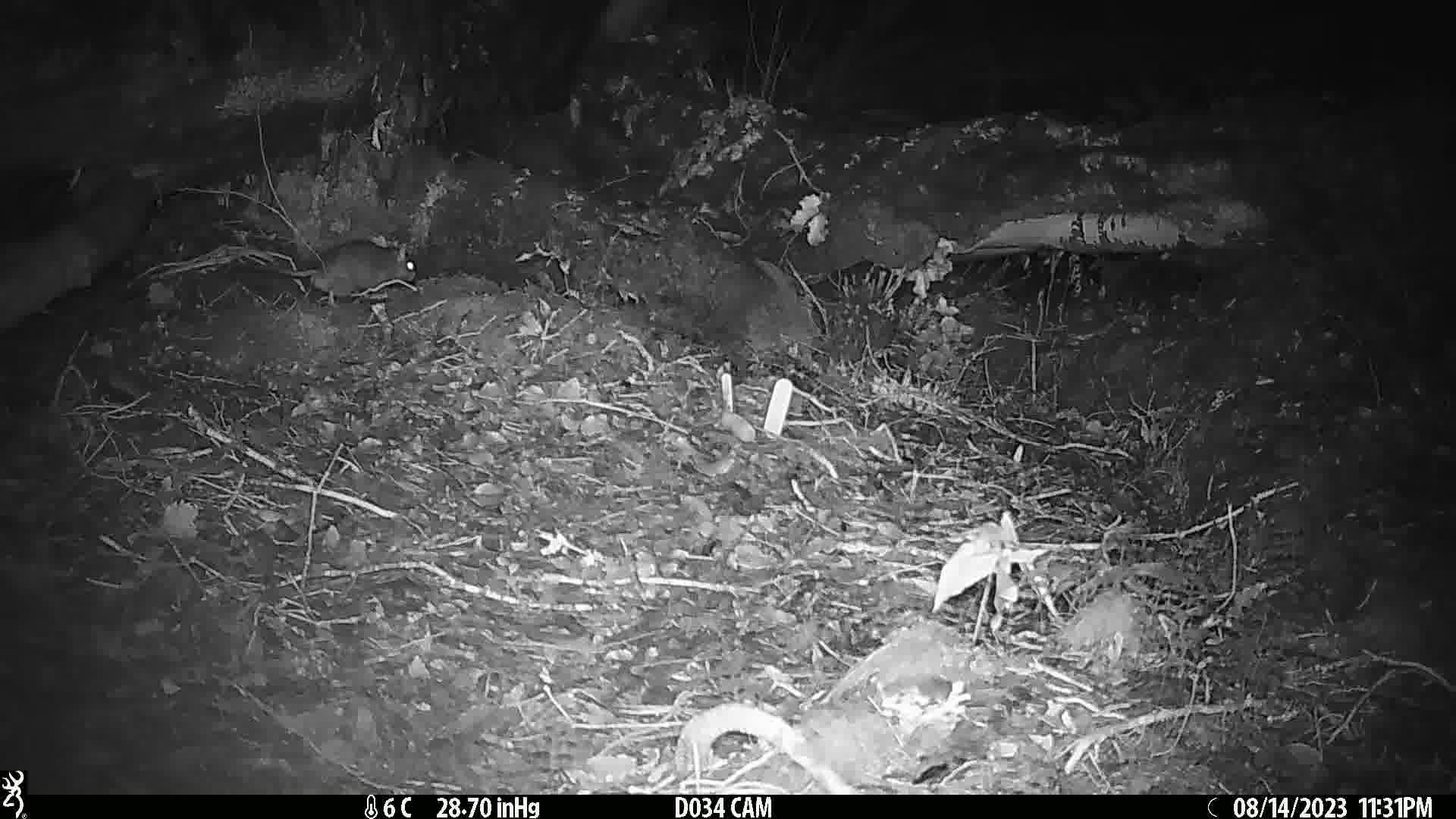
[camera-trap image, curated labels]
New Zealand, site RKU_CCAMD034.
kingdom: Animalia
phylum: Chordata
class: Mammalia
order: Rodentia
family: Muridae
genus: Rattus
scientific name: Rattus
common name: rat